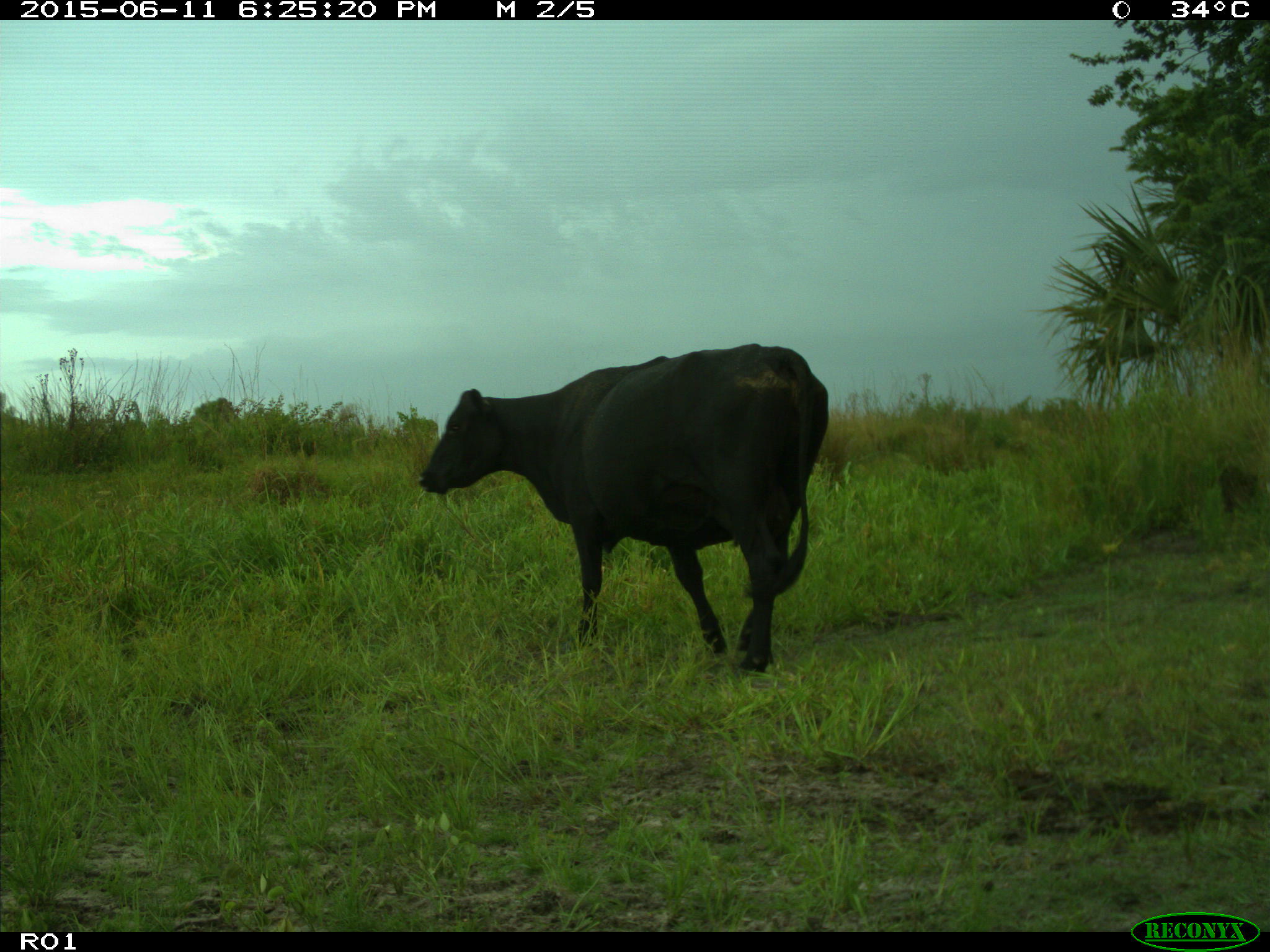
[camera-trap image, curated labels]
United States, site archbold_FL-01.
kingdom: Animalia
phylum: Chordata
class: Mammalia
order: Artiodactyla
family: Bovidae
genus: Bos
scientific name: Bos taurus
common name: domestic cow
Bos taurus (domestic cow).